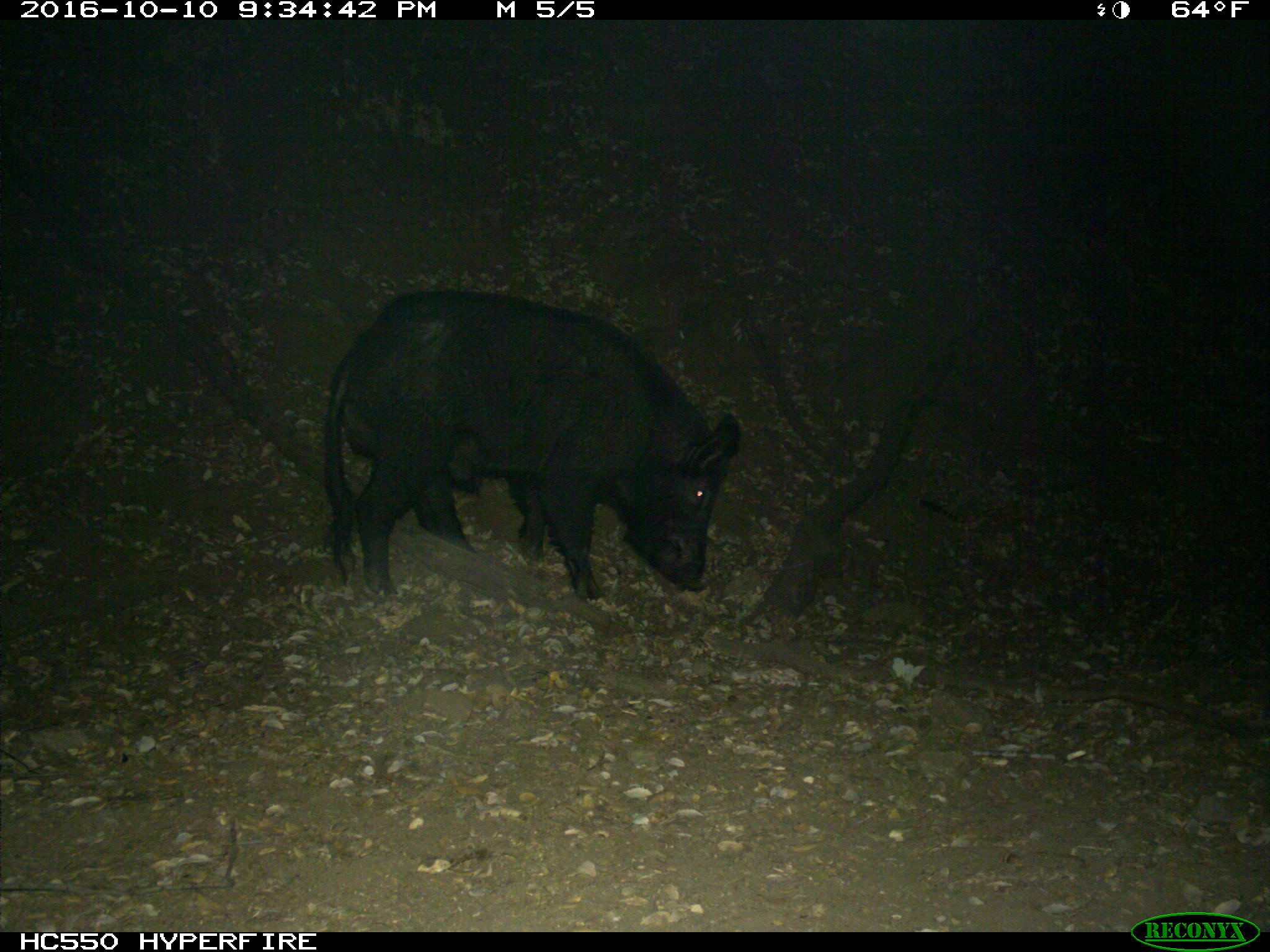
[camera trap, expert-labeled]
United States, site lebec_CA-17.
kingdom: Animalia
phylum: Chordata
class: Mammalia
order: Artiodactyla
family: Suidae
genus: Sus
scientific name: Sus scrofa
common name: wild boar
Sus scrofa (wild boar).